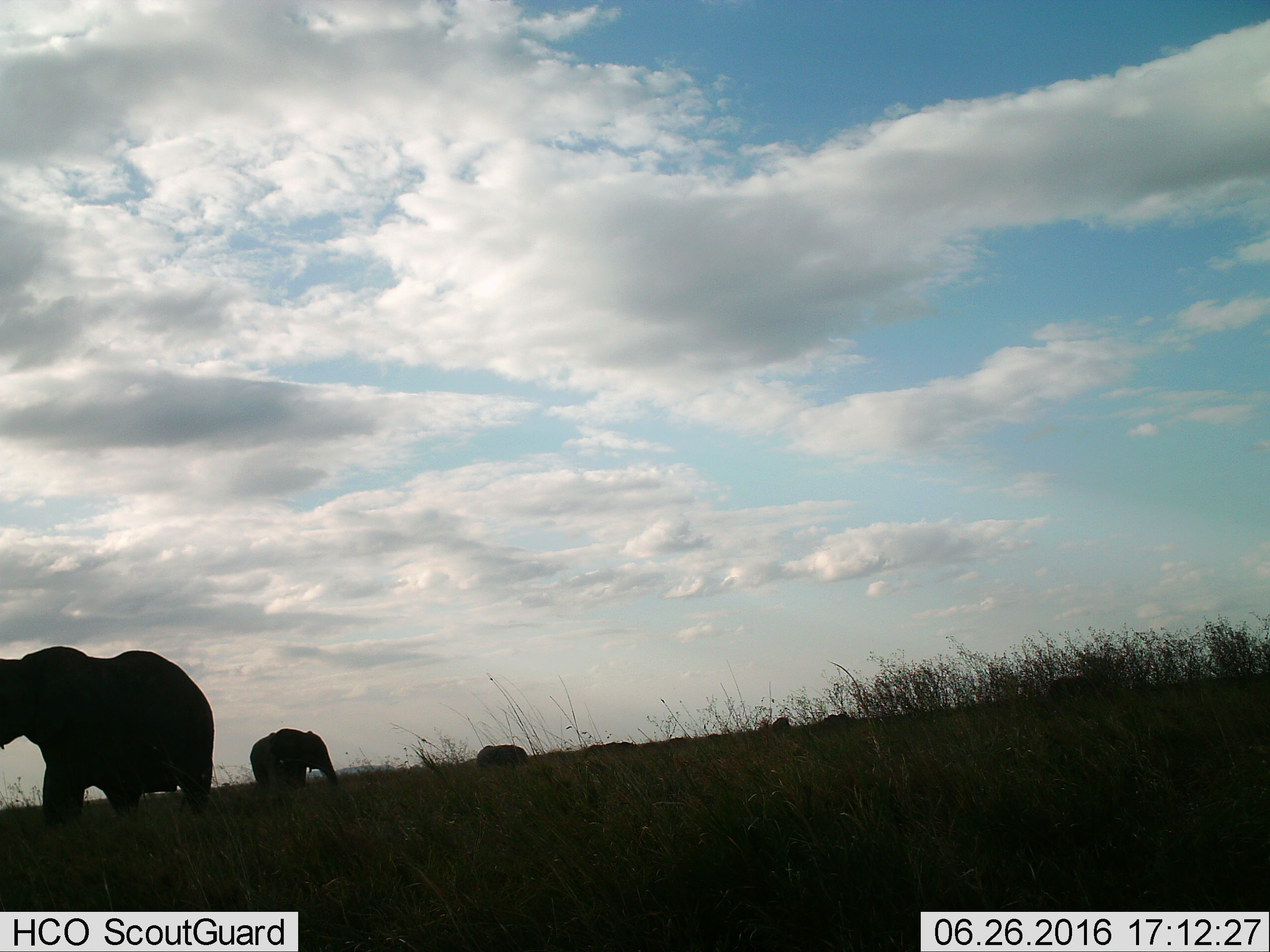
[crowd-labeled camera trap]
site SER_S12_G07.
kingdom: Animalia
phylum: Chordata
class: Mammalia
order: Proboscidea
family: Elephantidae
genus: Loxodonta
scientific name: Loxodonta africana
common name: african bush elephant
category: elephant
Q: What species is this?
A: Elephant (african bush elephant) (Loxodonta africana).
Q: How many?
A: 4.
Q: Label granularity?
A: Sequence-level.